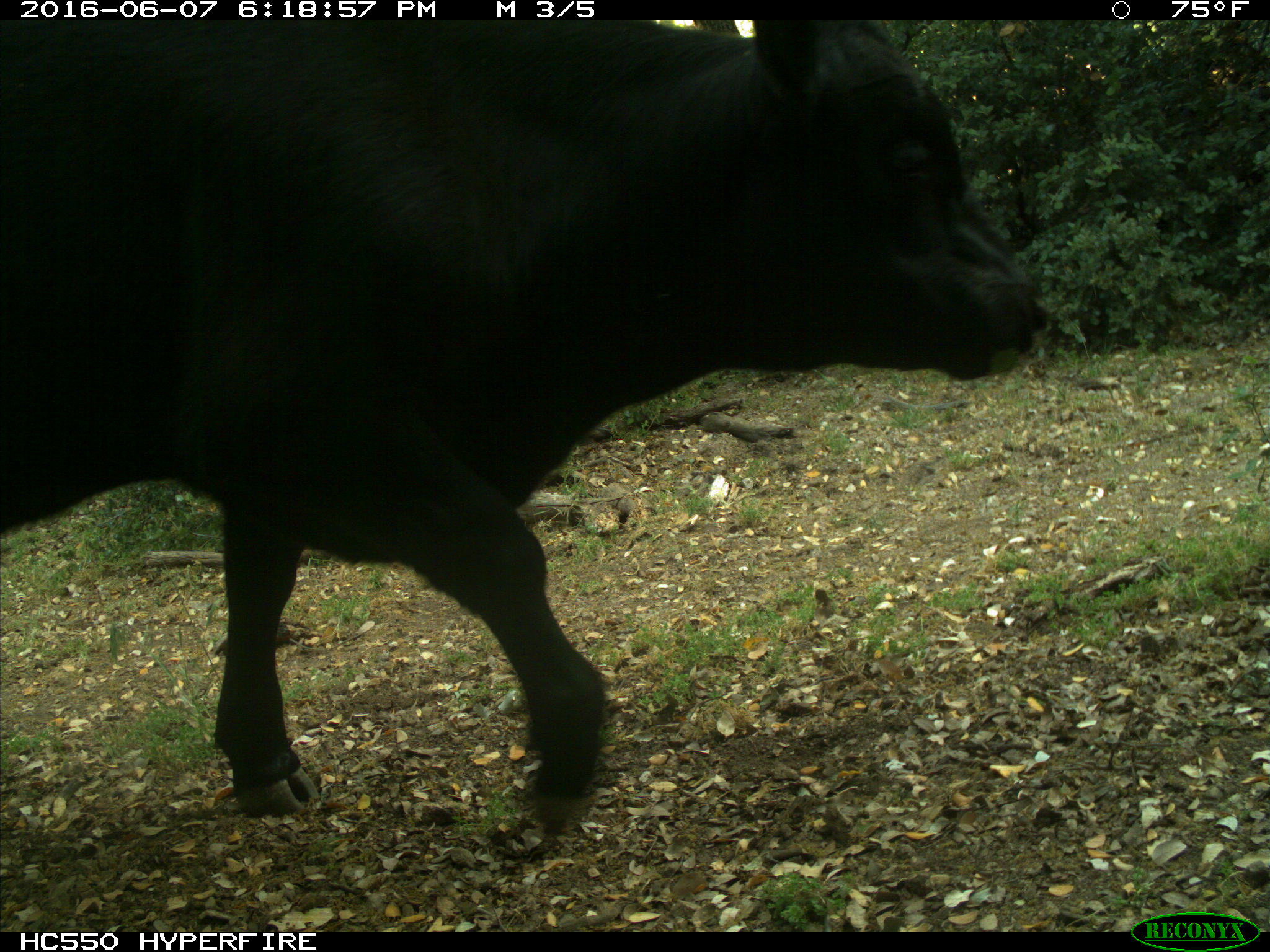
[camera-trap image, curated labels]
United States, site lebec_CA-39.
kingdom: Animalia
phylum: Chordata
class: Mammalia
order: Artiodactyla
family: Bovidae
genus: Bos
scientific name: Bos taurus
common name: domestic cow